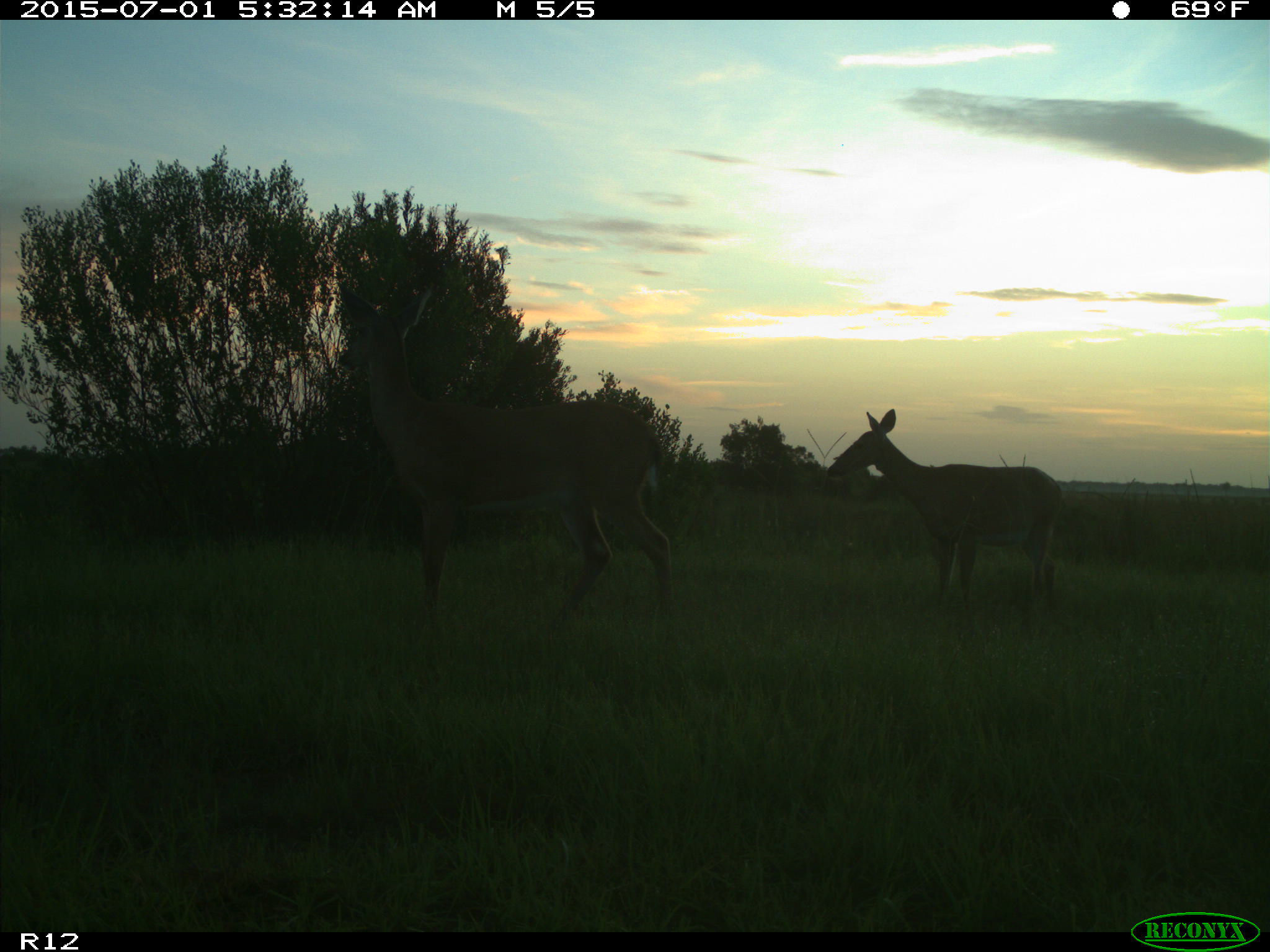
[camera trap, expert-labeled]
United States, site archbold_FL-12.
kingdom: Animalia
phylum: Chordata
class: Mammalia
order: Artiodactyla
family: Cervidae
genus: Odocoileus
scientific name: Odocoileus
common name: deer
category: unidentified deer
Unidentified deer (deer) (Odocoileus).